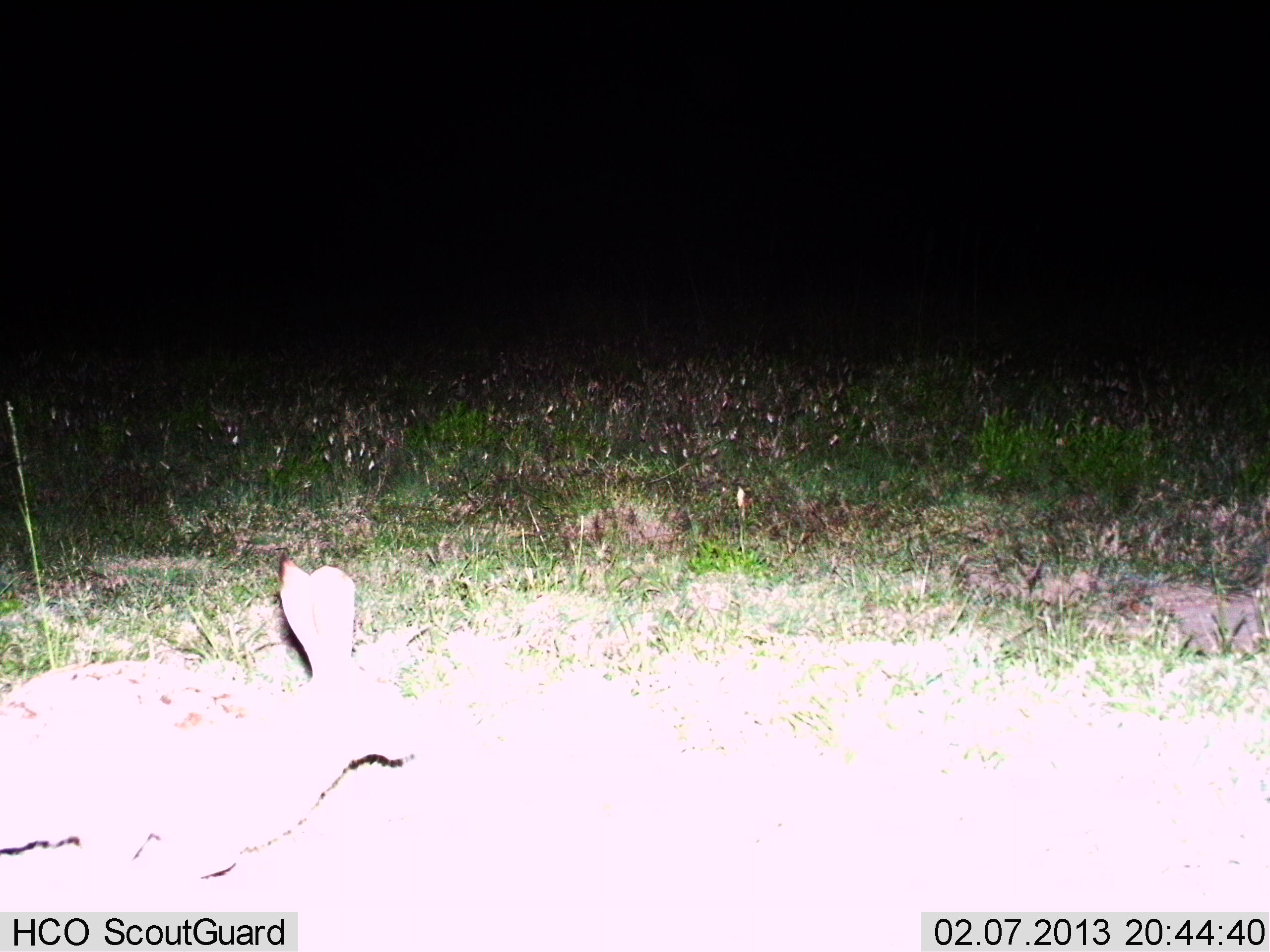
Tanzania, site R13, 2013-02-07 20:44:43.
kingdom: Animalia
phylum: Chordata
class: Mammalia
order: Lagomorpha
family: Leporidae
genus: Lepus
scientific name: Lepus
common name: hare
Hare (Lepus), count 1. Behavior (volunteer vote fractions): standing 23%, resting 0%, moving 77%, interacting 0%. Young present (vote fraction): 0%. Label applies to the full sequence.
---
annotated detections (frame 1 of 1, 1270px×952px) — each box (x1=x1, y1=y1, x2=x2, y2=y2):
animal: (x1=0, y1=554, x2=411, y2=913)